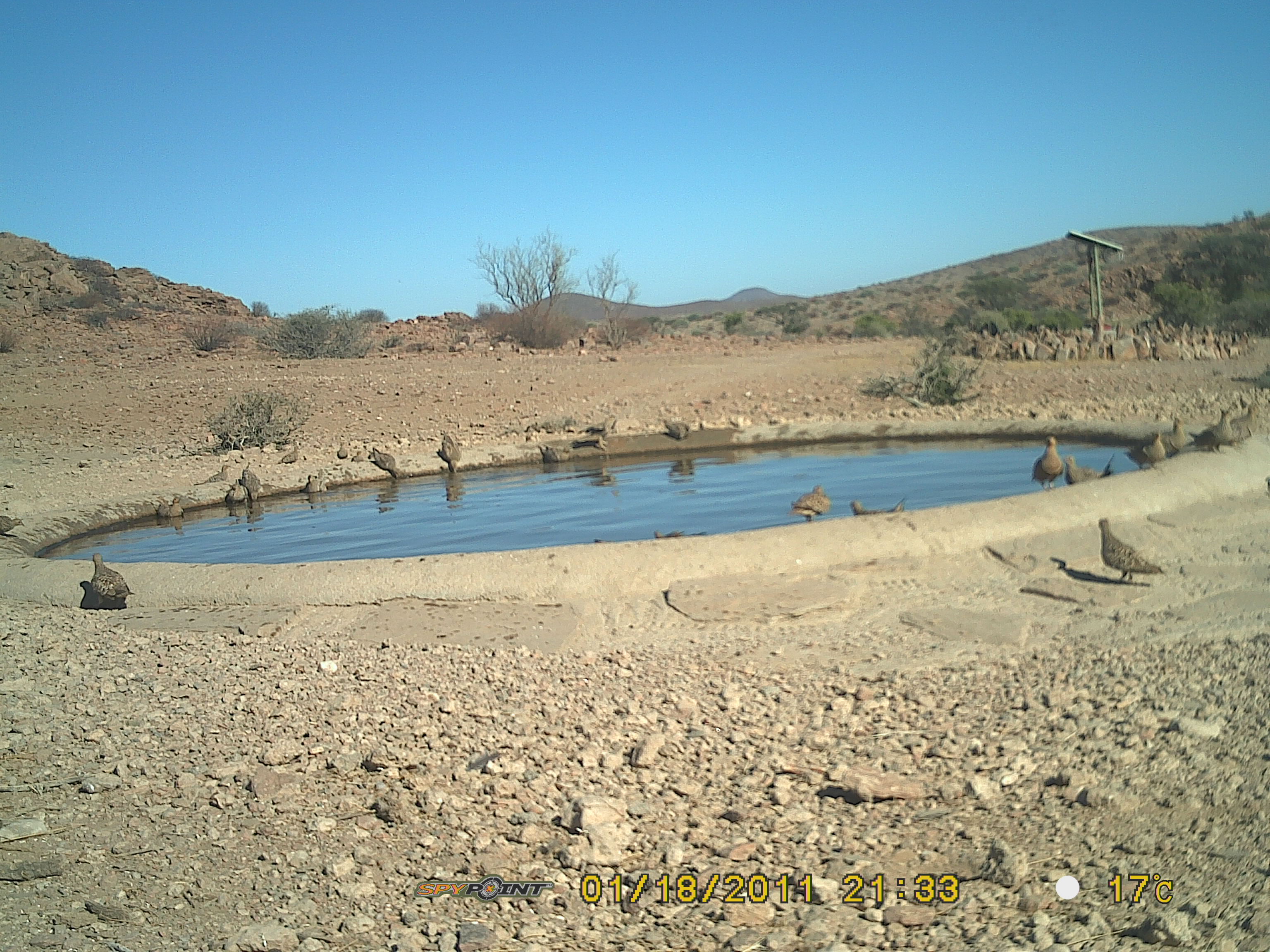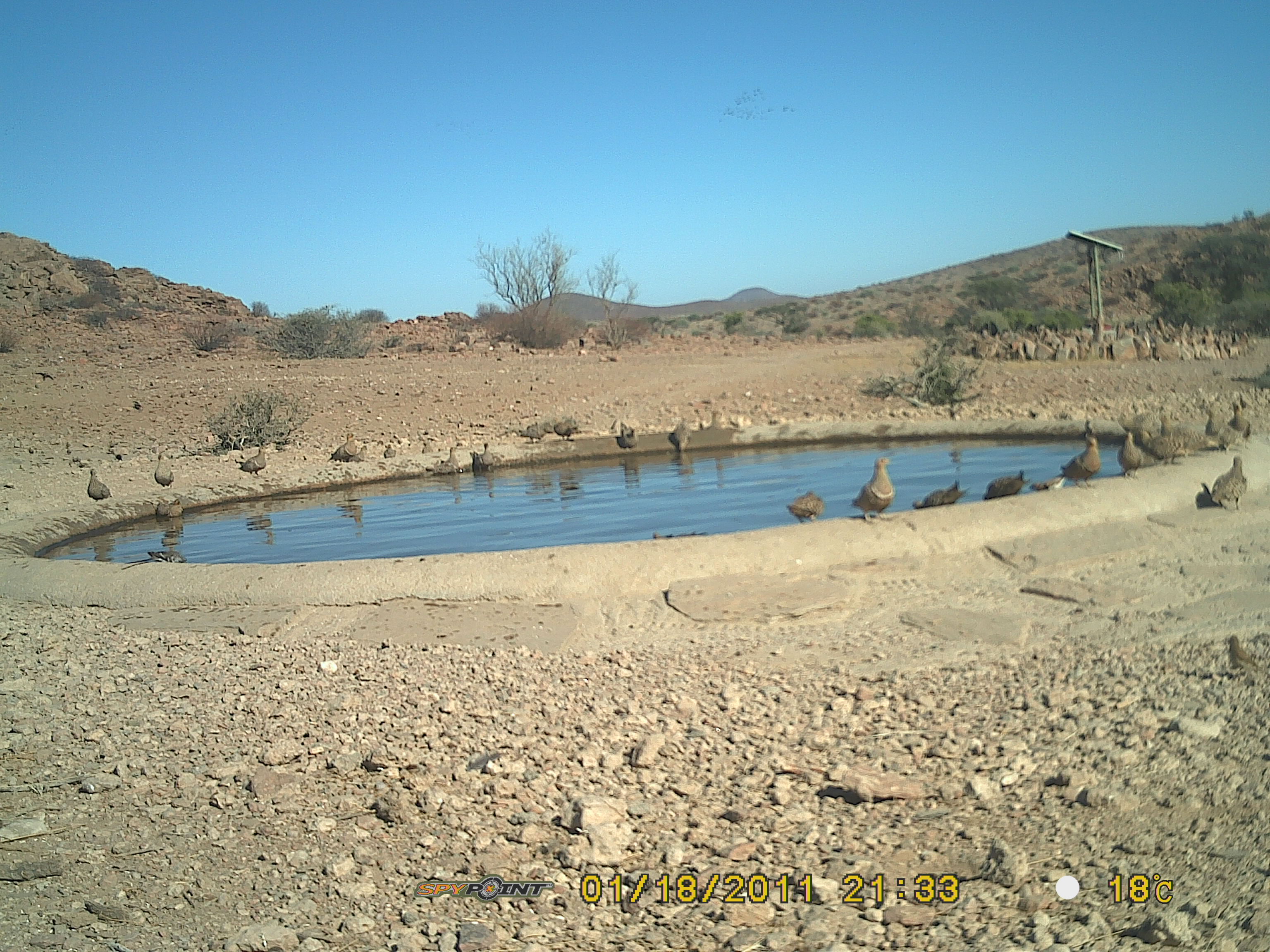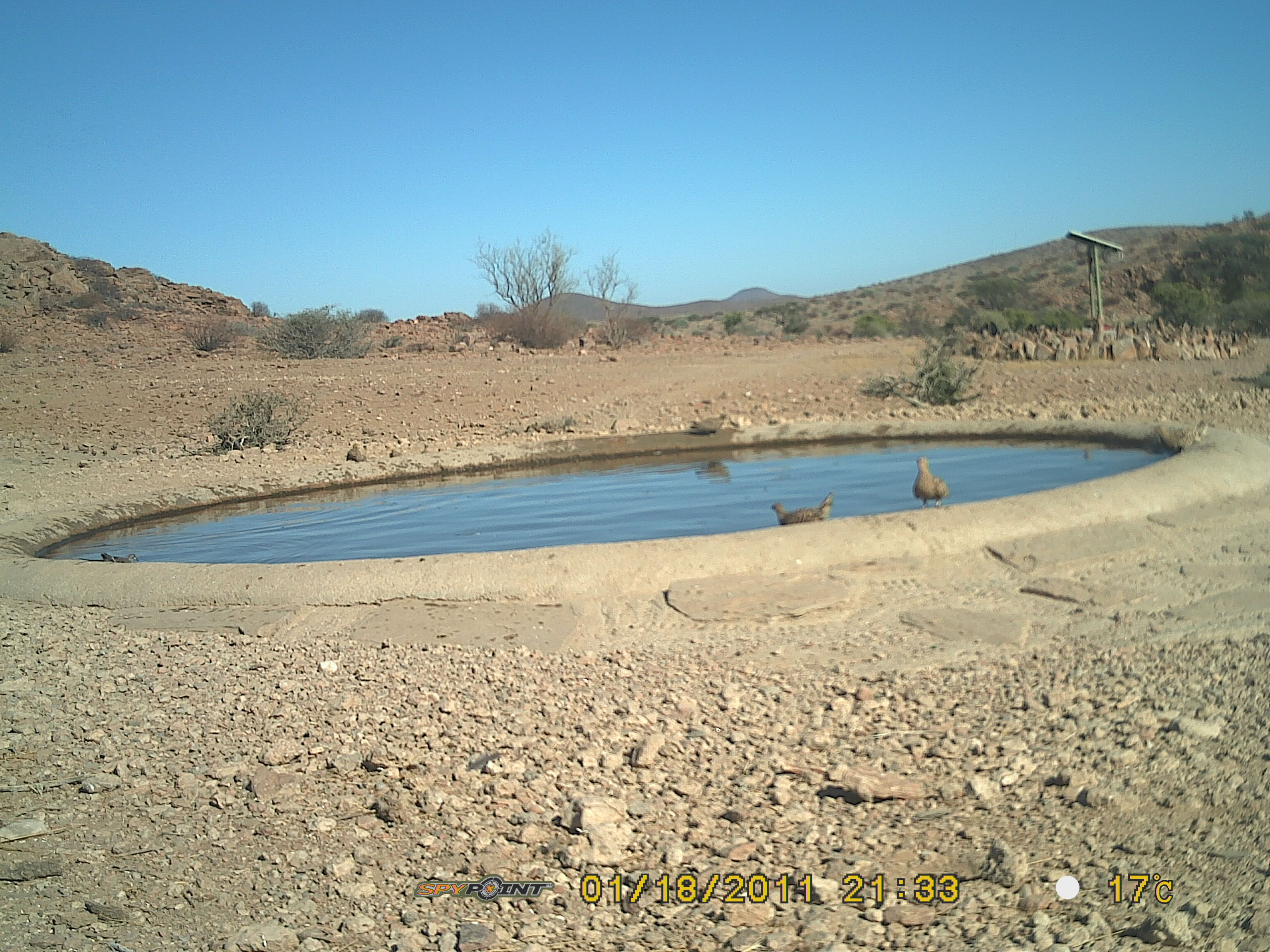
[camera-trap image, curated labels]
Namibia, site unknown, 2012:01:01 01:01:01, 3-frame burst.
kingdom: Animalia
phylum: Chordata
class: Aves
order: Pterocliformes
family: Pteroclidae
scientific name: Pteroclidae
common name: sandgrouse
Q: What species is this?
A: Pteroclidae (sandgrouse).